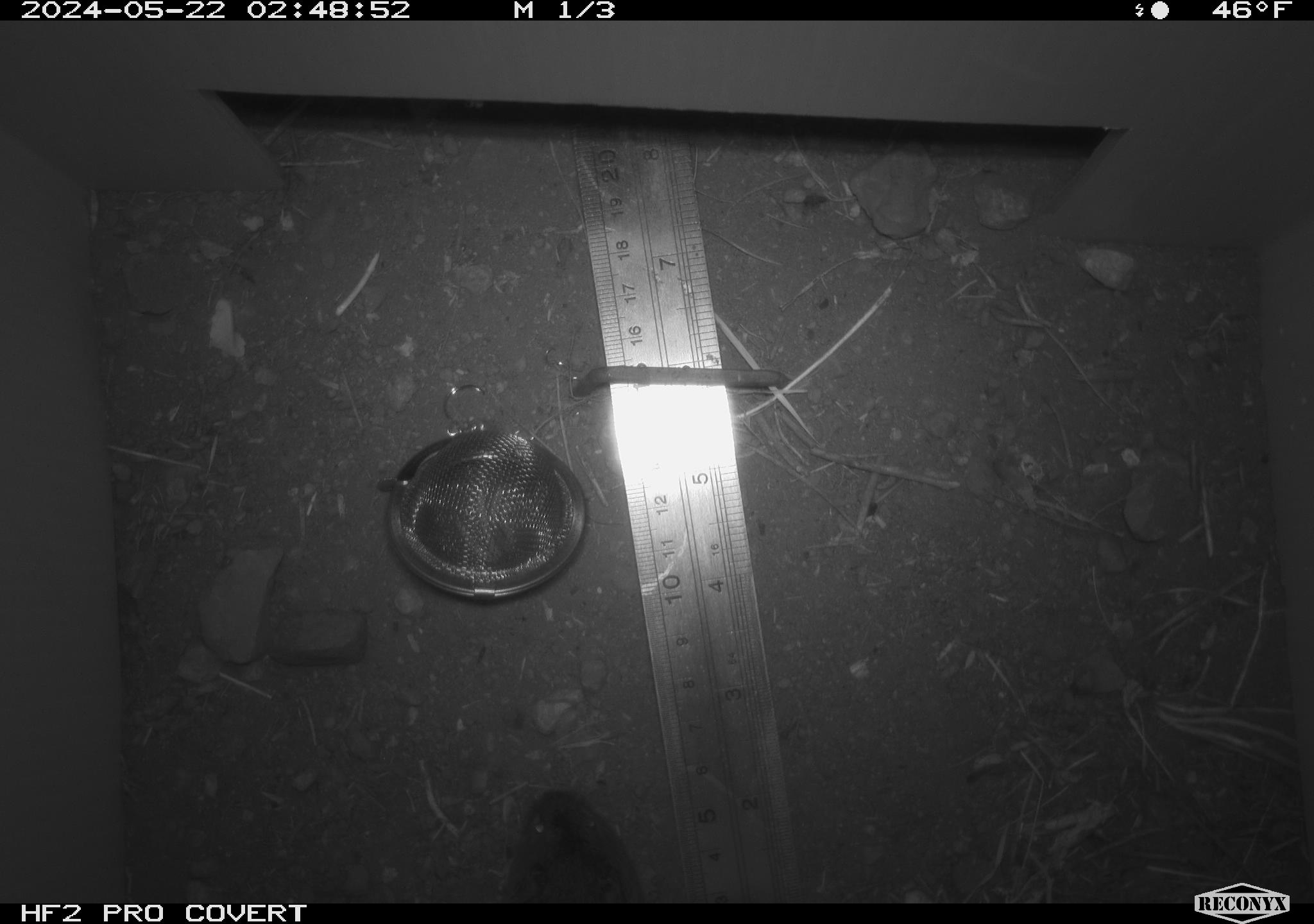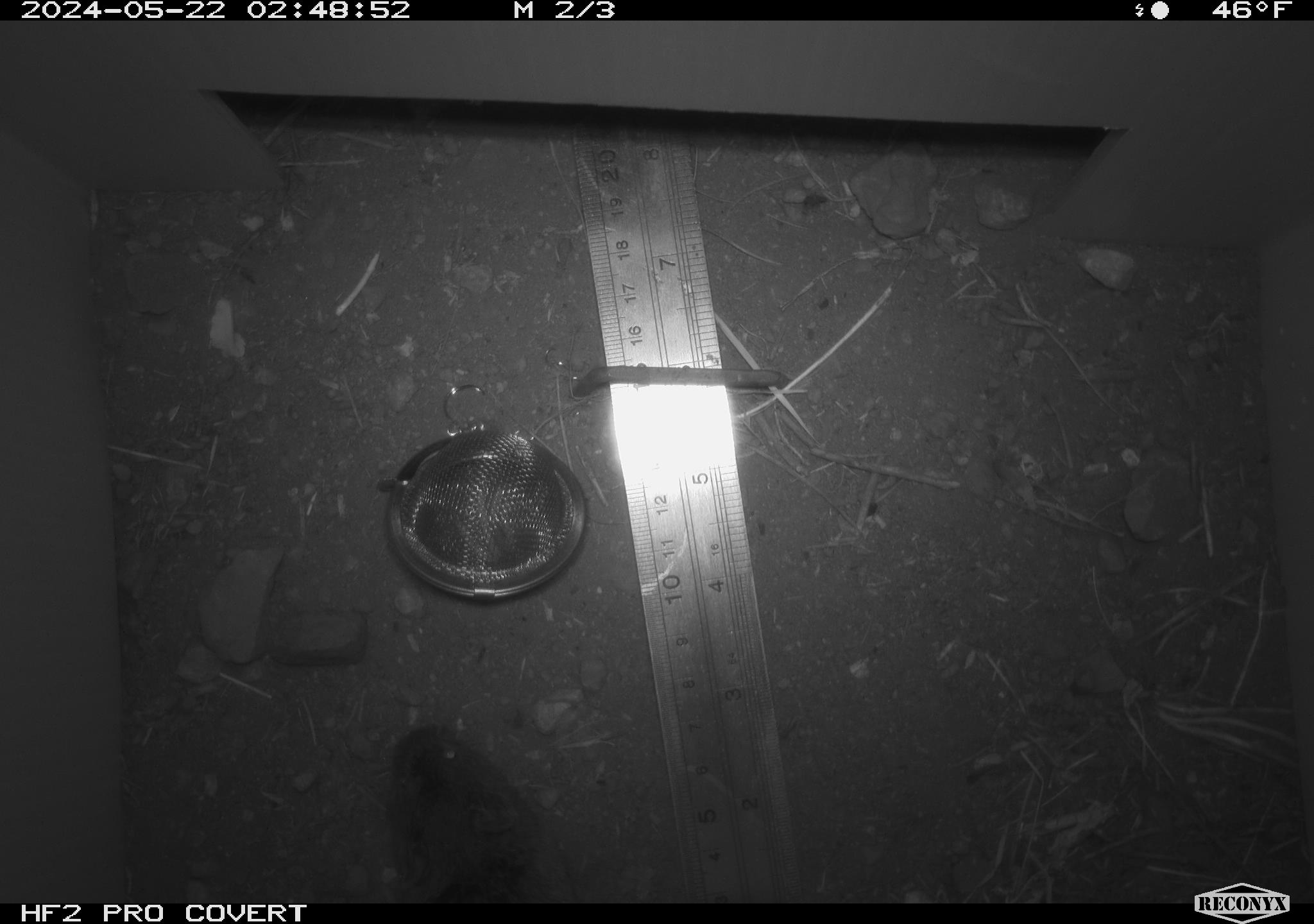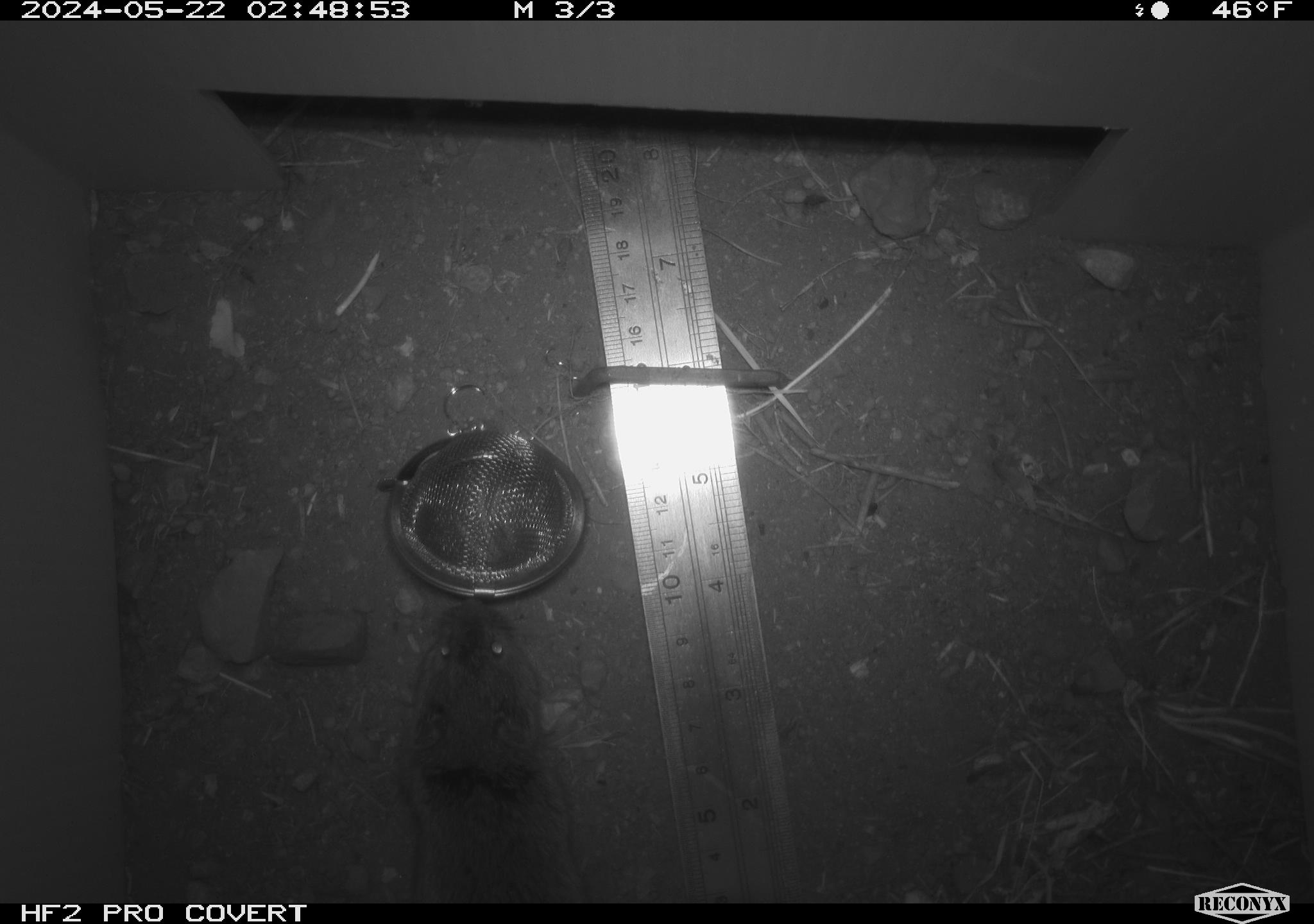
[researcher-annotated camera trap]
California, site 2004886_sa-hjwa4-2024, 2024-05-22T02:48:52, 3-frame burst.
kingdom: Animalia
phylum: Chordata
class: Mammalia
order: Rodentia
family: Cricetidae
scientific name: Cricetidae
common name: hamsters, voles, lemmings, and allies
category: cricetidae family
Cricetidae family (hamsters, voles, lemmings, and allies) (Cricetidae).